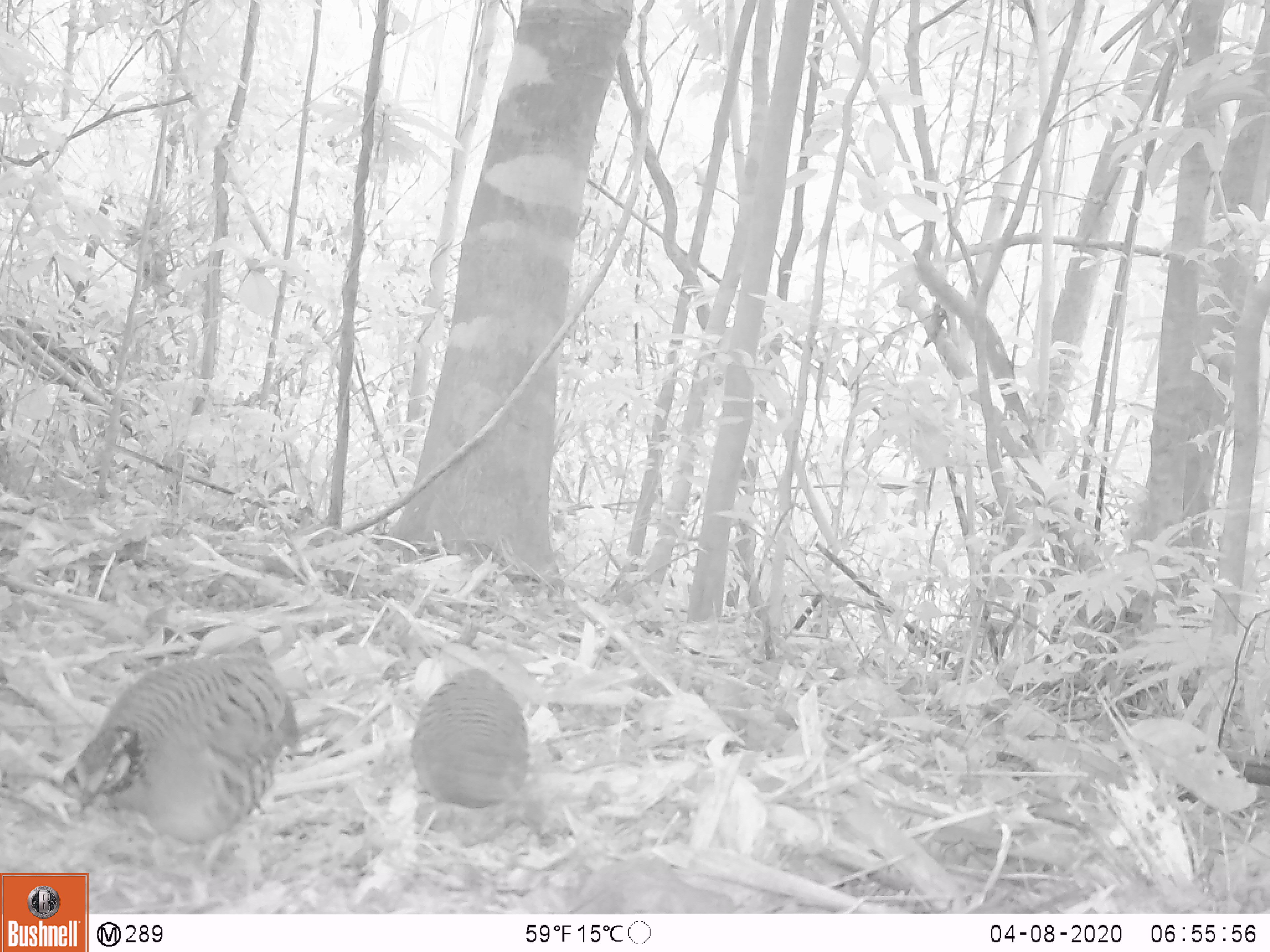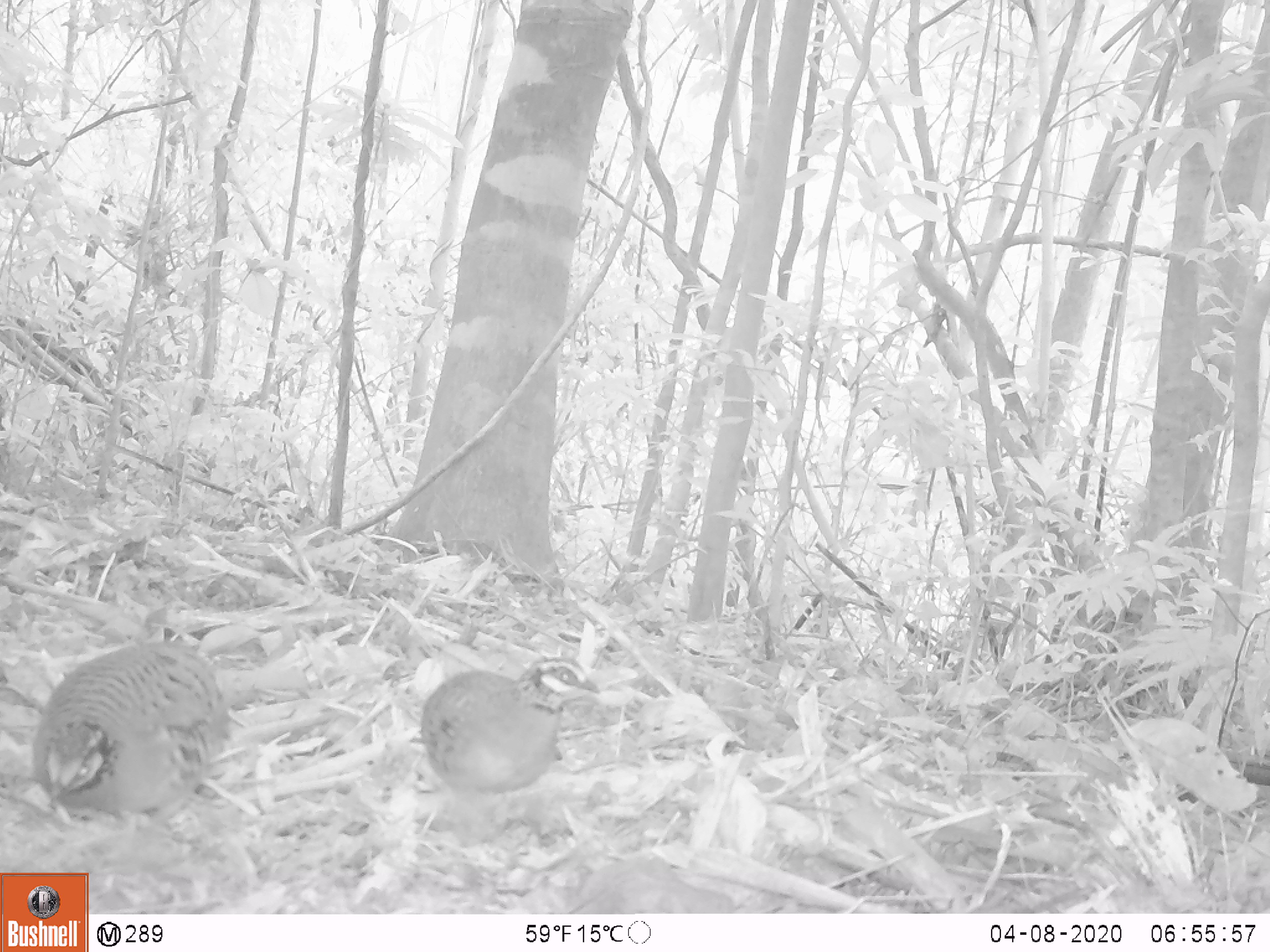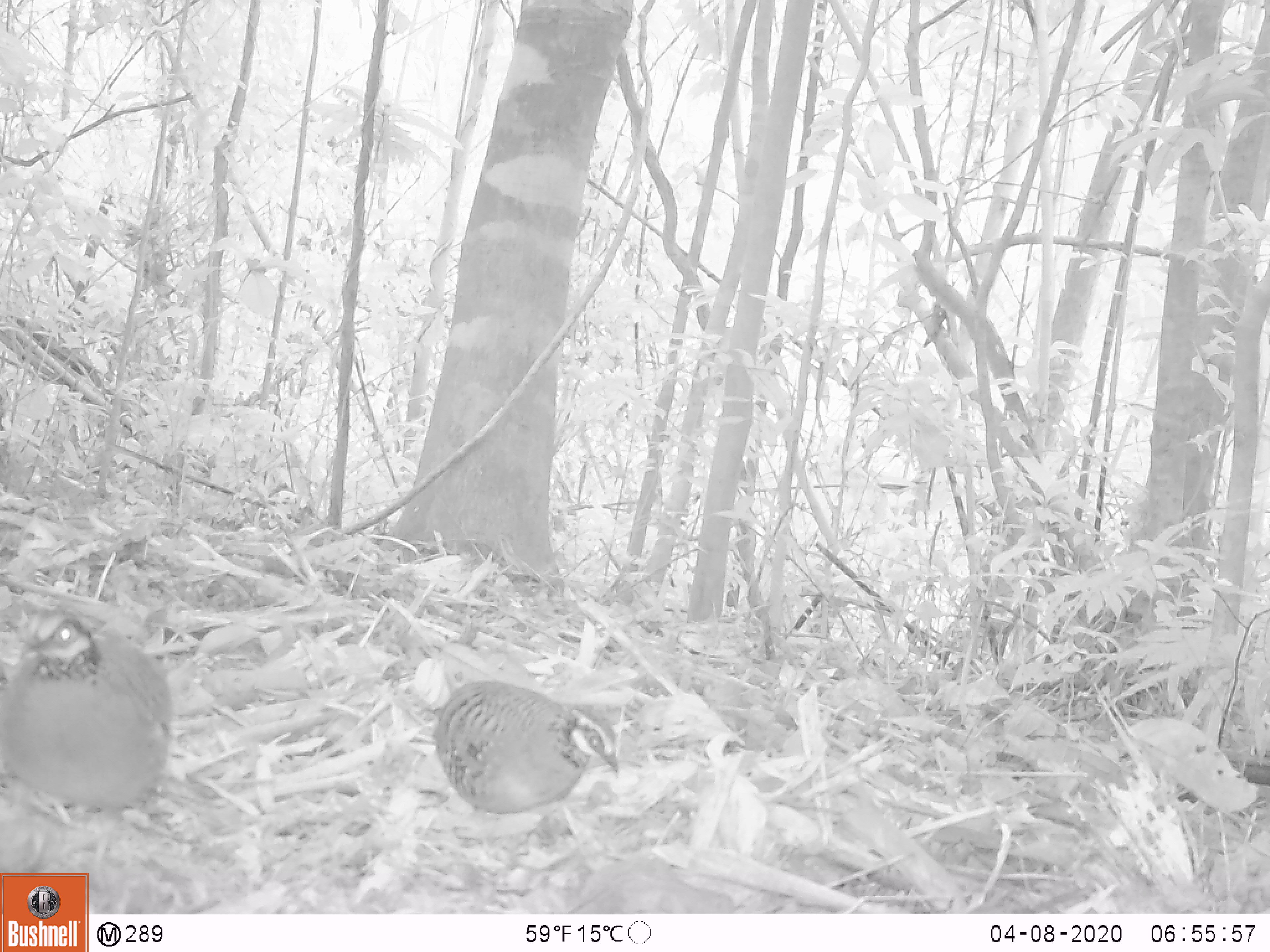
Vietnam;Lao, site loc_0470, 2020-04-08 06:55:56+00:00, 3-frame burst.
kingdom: Animalia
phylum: Chordata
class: Aves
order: Galliformes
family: Phasianidae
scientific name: Phasianidae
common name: partridge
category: unidentified partridge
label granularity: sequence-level